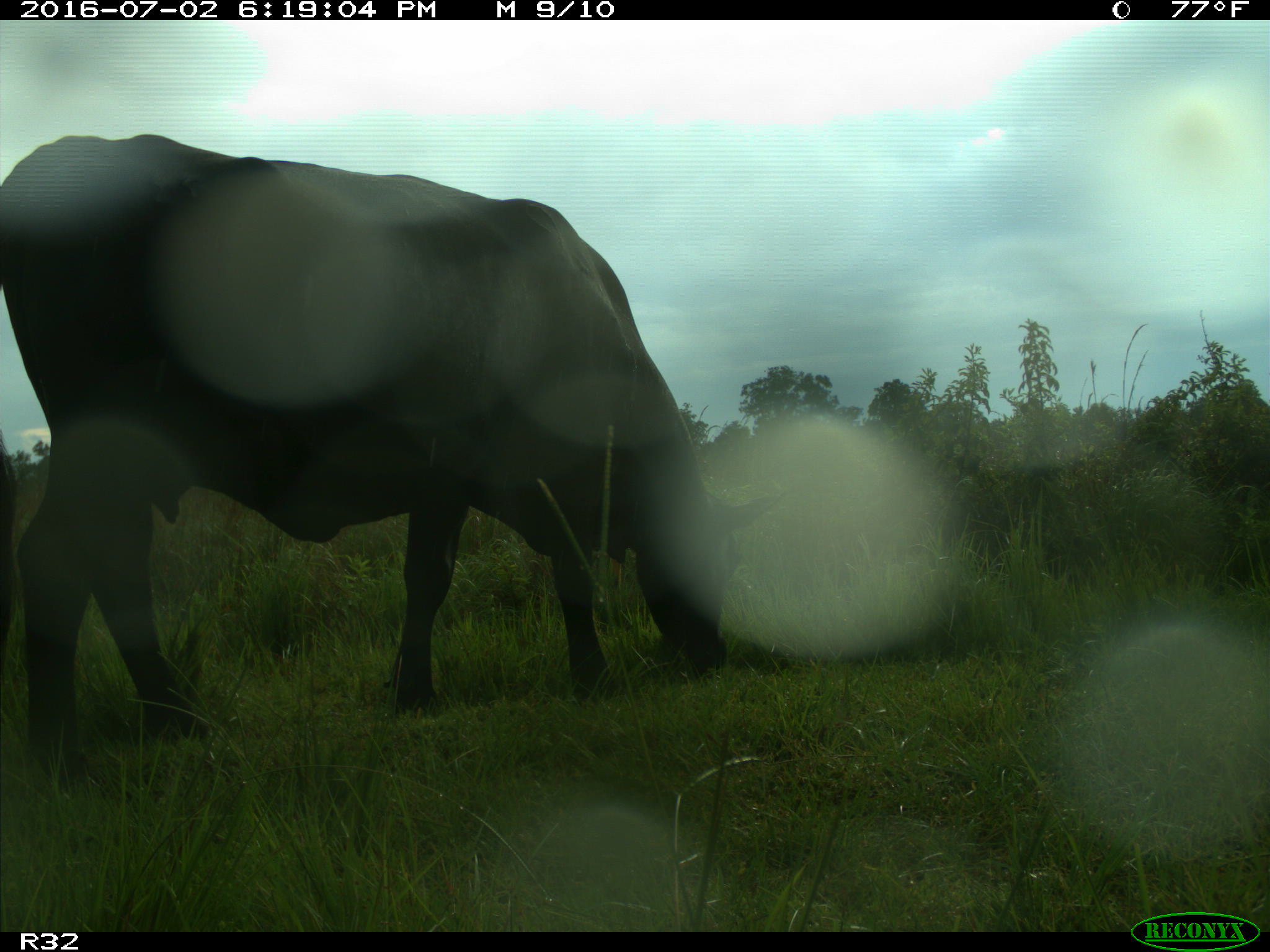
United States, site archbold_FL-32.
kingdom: Animalia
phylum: Chordata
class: Mammalia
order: Artiodactyla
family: Bovidae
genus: Bos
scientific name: Bos taurus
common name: domestic cow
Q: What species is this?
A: Bos taurus (domestic cow).